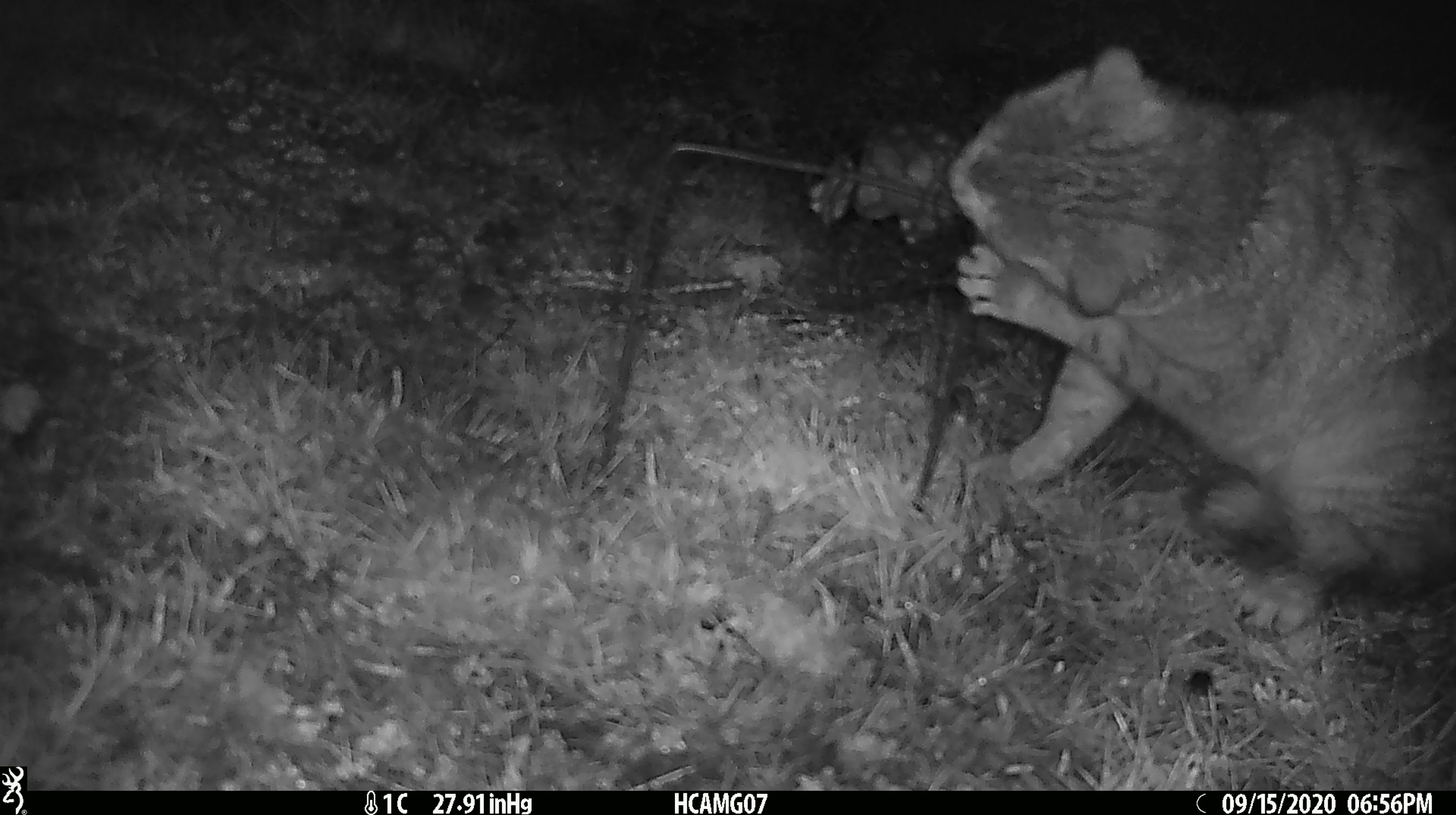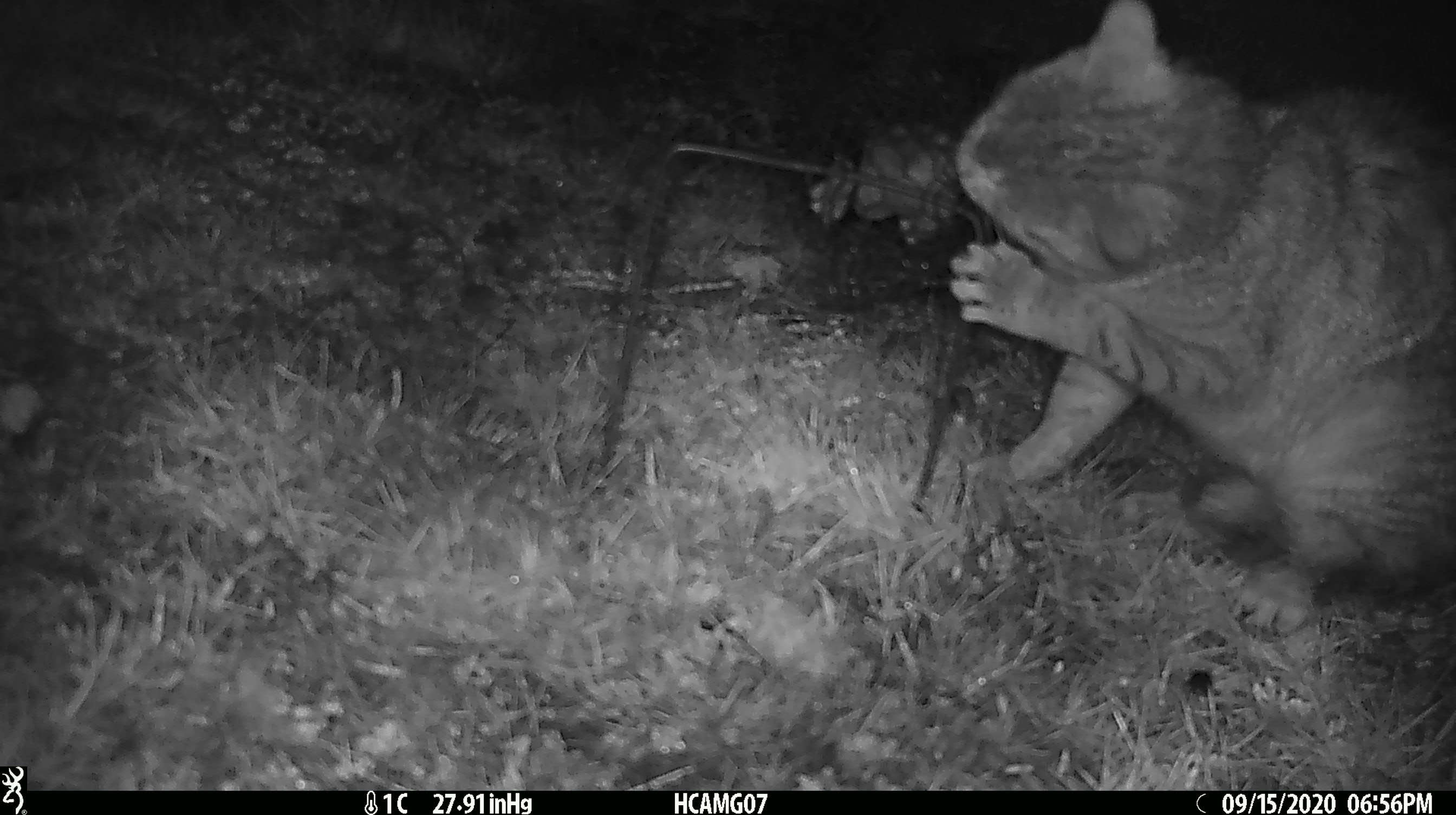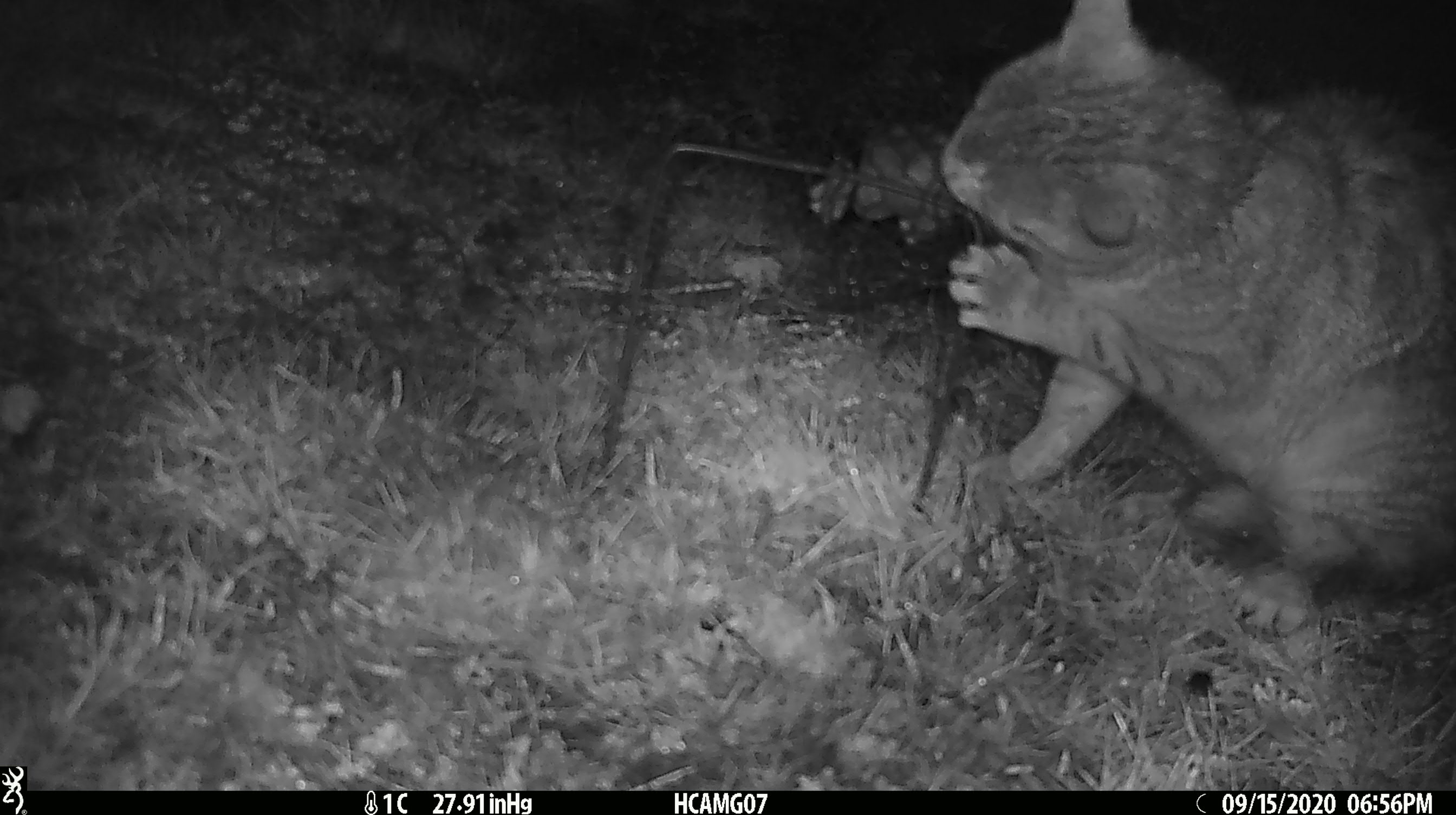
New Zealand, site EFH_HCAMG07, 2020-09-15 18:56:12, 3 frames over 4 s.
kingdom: Animalia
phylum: Chordata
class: Mammalia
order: Carnivora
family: Felidae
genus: Felis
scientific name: Felis catus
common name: domestic cat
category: cat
Cat (domestic cat) (Felis catus).